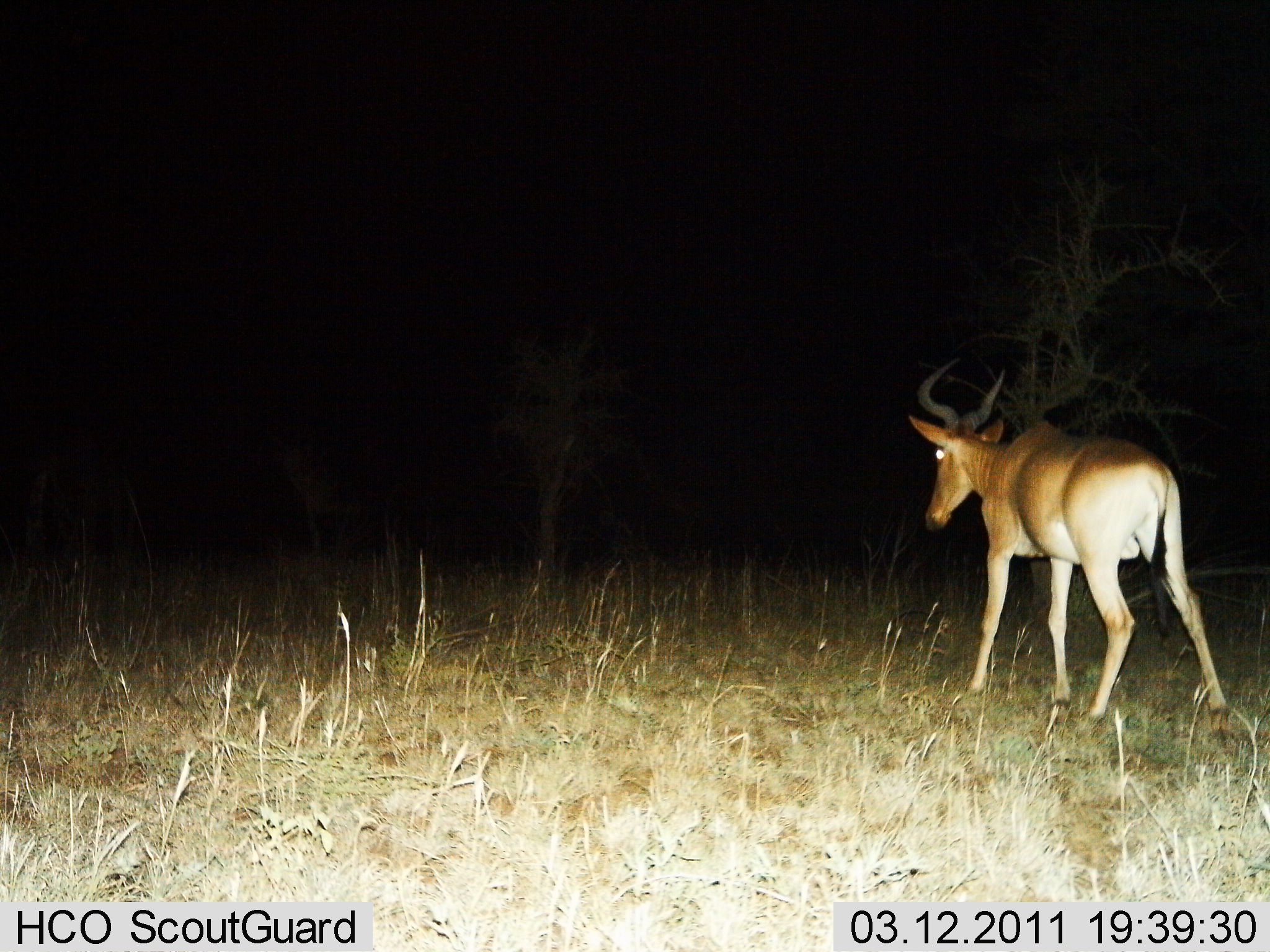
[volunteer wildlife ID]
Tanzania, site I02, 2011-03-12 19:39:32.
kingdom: Animalia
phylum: Chordata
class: Mammalia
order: Artiodactyla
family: Bovidae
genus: Alcelaphus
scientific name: Alcelaphus buselaphus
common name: hartebeest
Hartebeest (Alcelaphus buselaphus), count 1. Behavior (volunteer vote fractions): standing 54%, resting 0%, moving 46%, interacting 0%. Young present (vote fraction): 0%. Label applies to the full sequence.